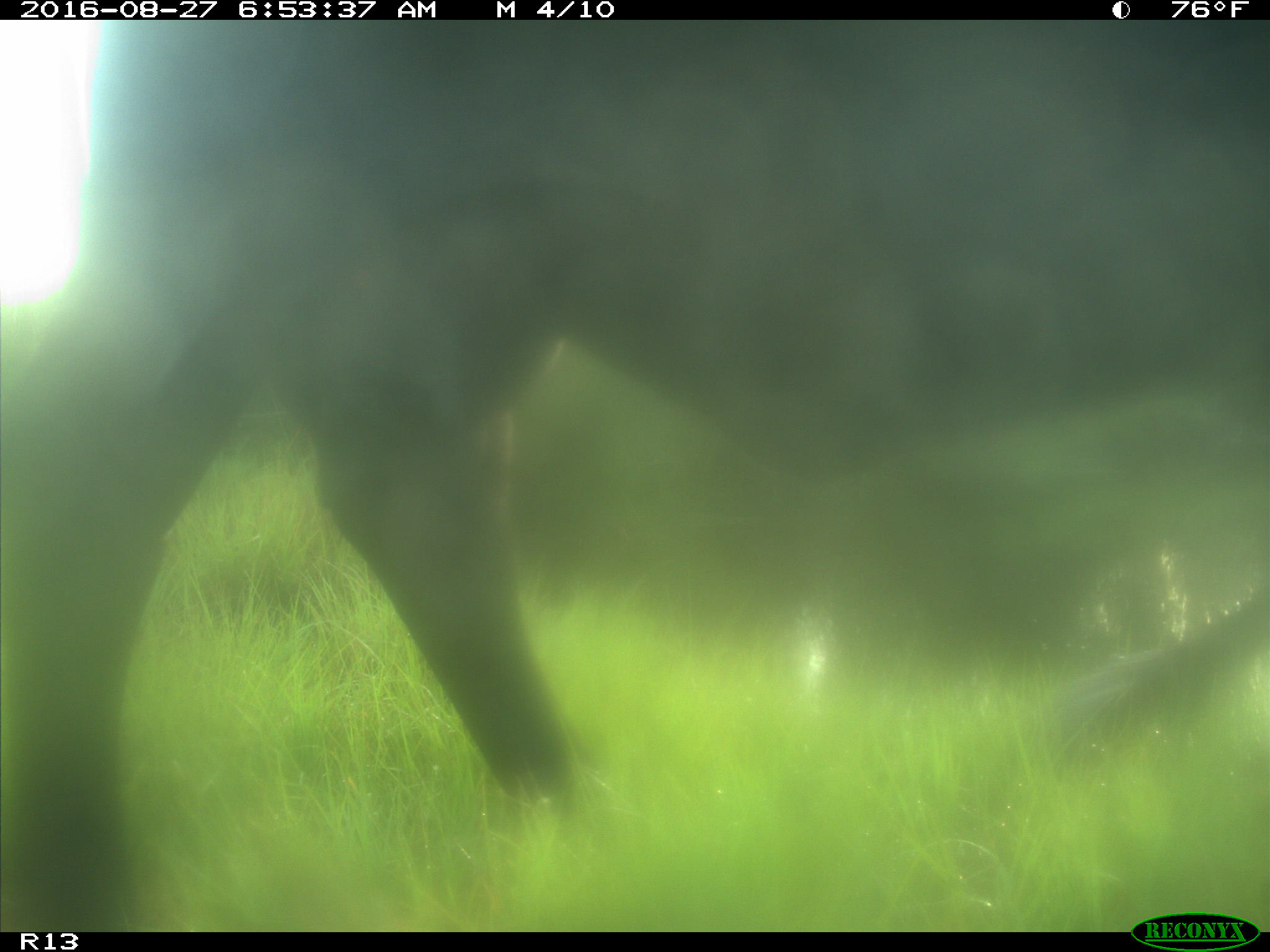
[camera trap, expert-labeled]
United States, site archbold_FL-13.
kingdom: Animalia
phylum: Chordata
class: Mammalia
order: Artiodactyla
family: Bovidae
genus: Bos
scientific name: Bos taurus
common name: domestic cow